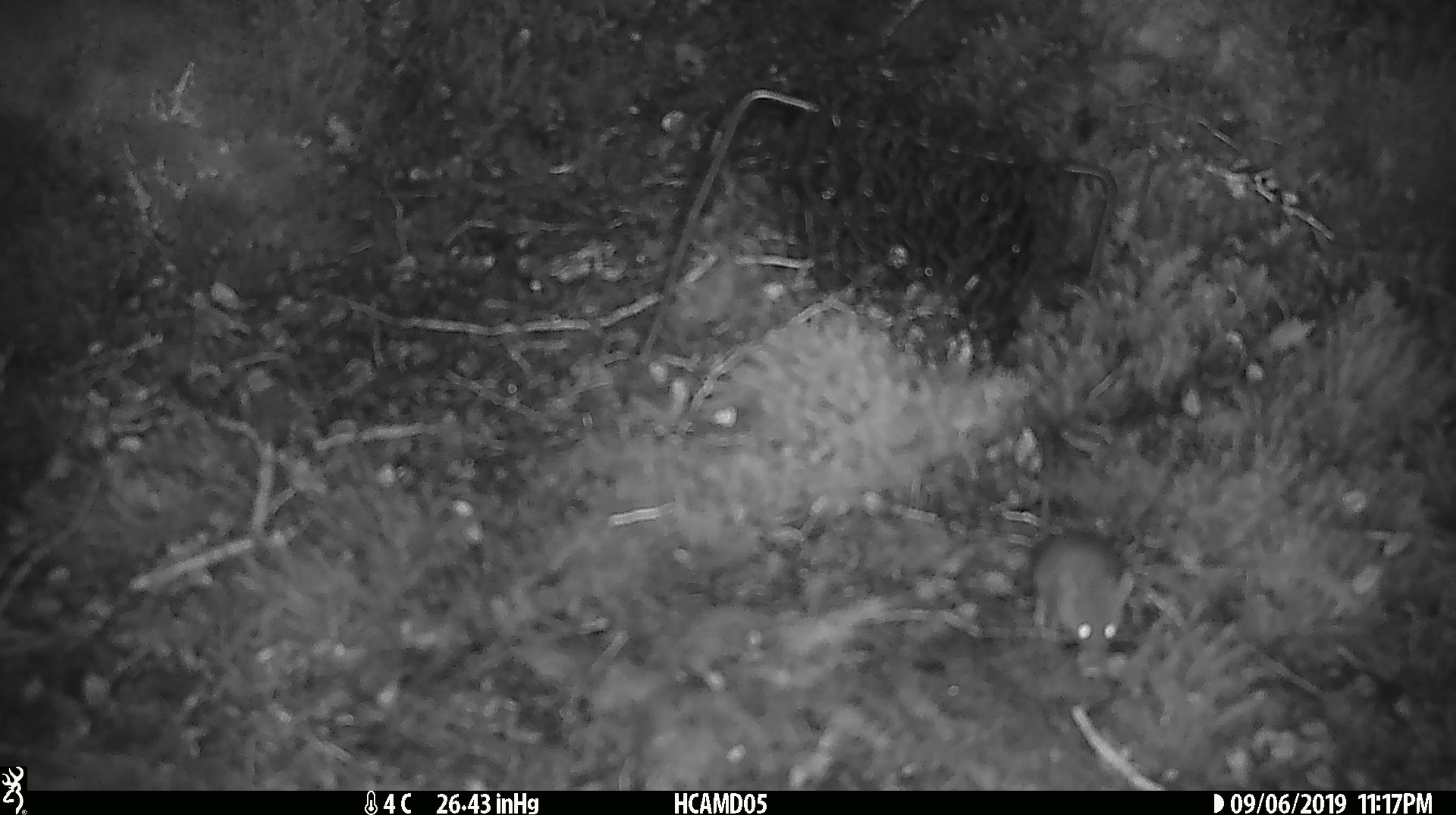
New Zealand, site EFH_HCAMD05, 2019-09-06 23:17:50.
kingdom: Animalia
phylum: Chordata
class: Mammalia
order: Rodentia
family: Muridae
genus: Mus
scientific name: Mus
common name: mouse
Mouse (Mus).